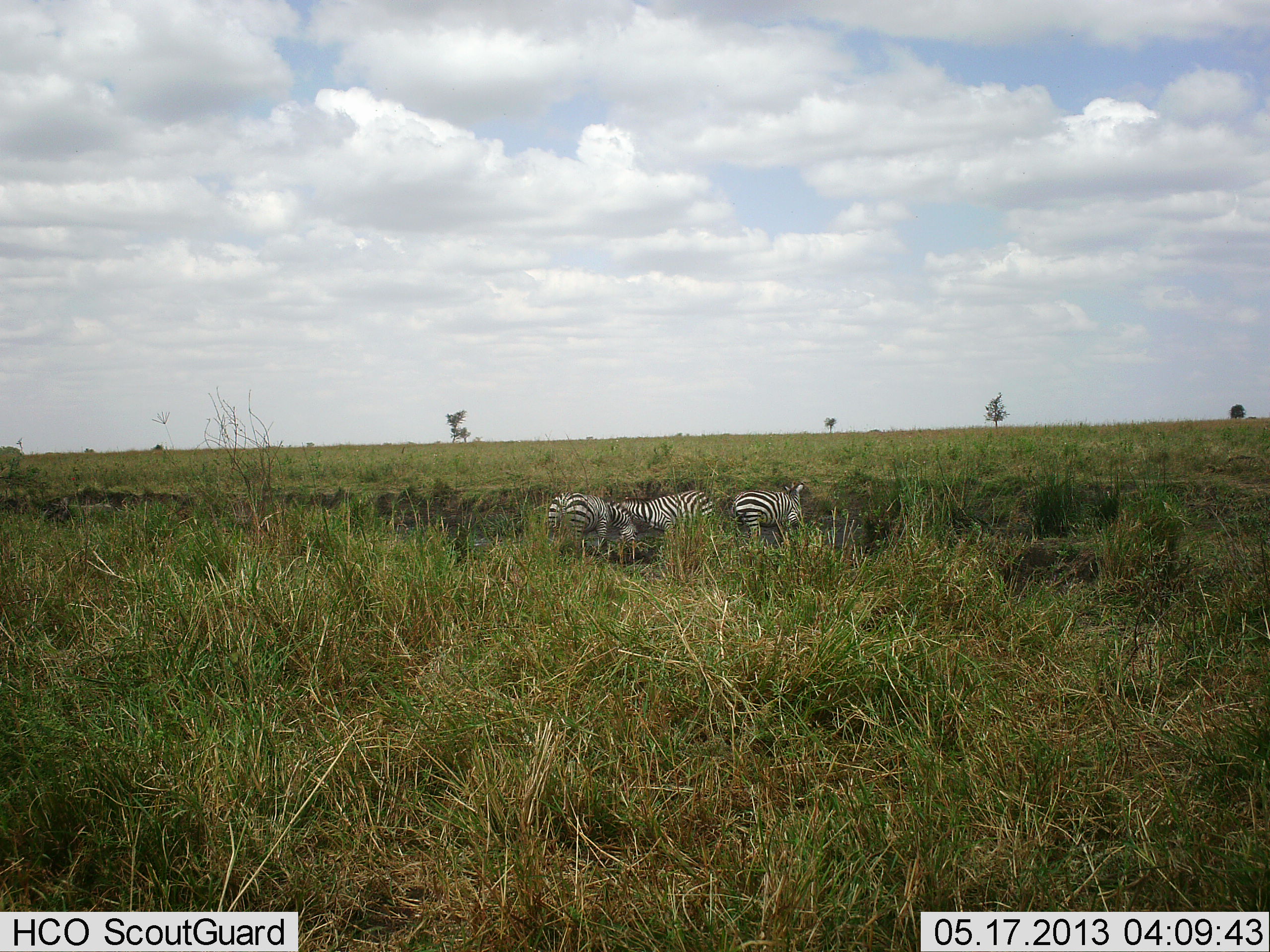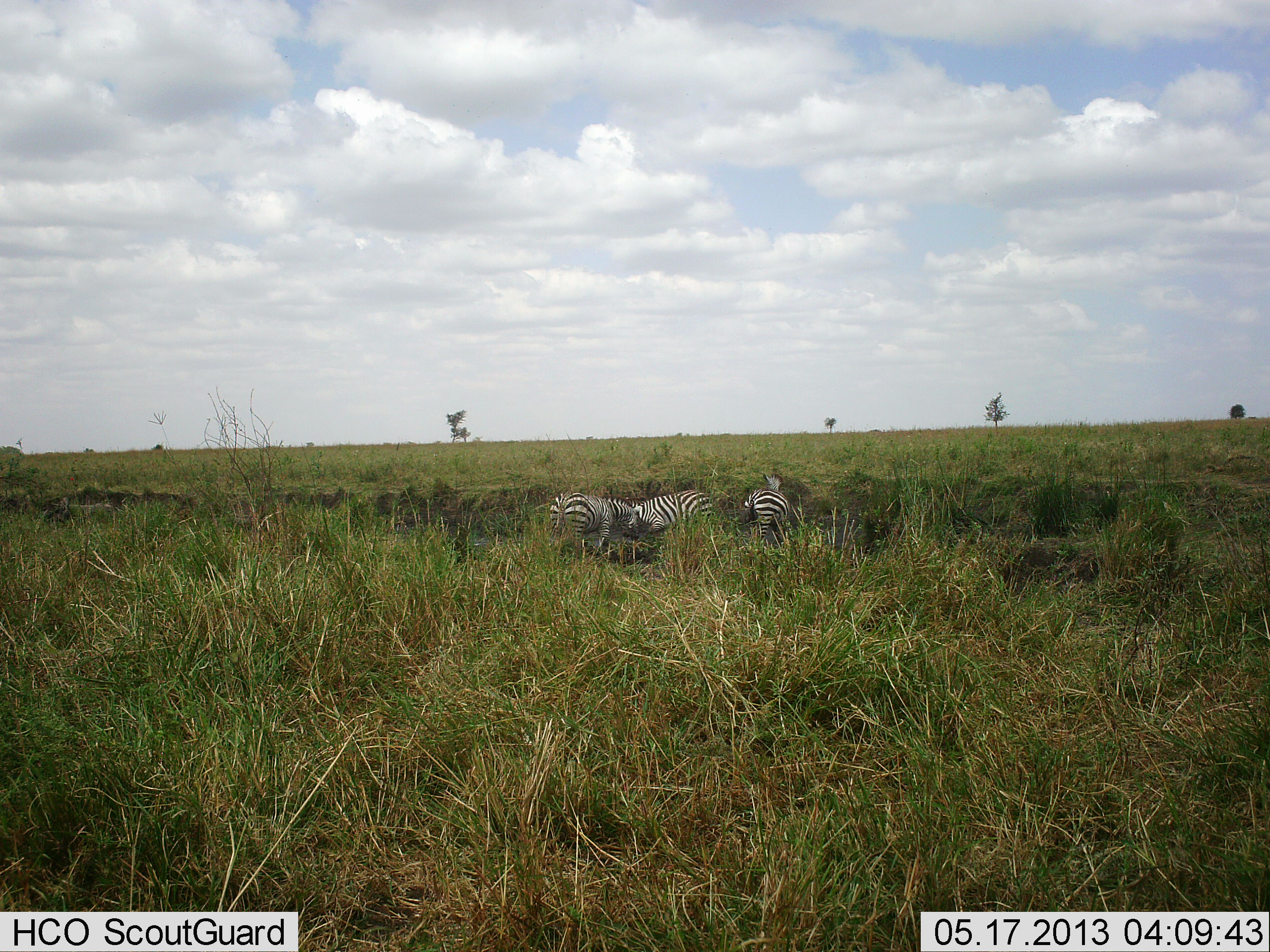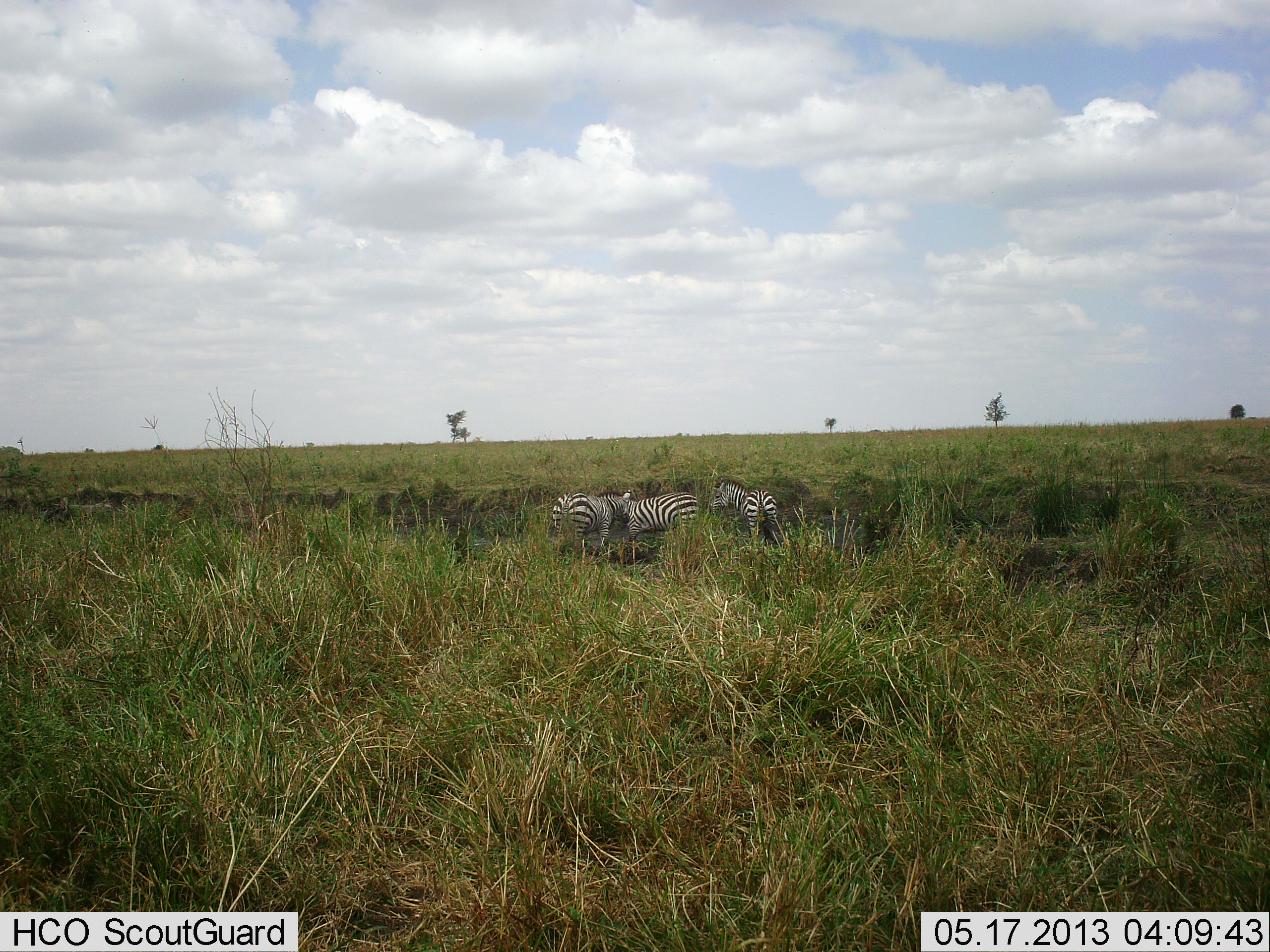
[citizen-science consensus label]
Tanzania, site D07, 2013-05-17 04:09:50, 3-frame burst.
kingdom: Animalia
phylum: Chordata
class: Mammalia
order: Perissodactyla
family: Equidae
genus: Equus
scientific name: Equus quagga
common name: plains zebra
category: zebra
Zebra (plains zebra) (Equus quagga), count 3. Behavior (volunteer vote fractions): standing 40%, resting 0%, moving 20%, interacting 20%. Young present (vote fraction): 0%. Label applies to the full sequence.